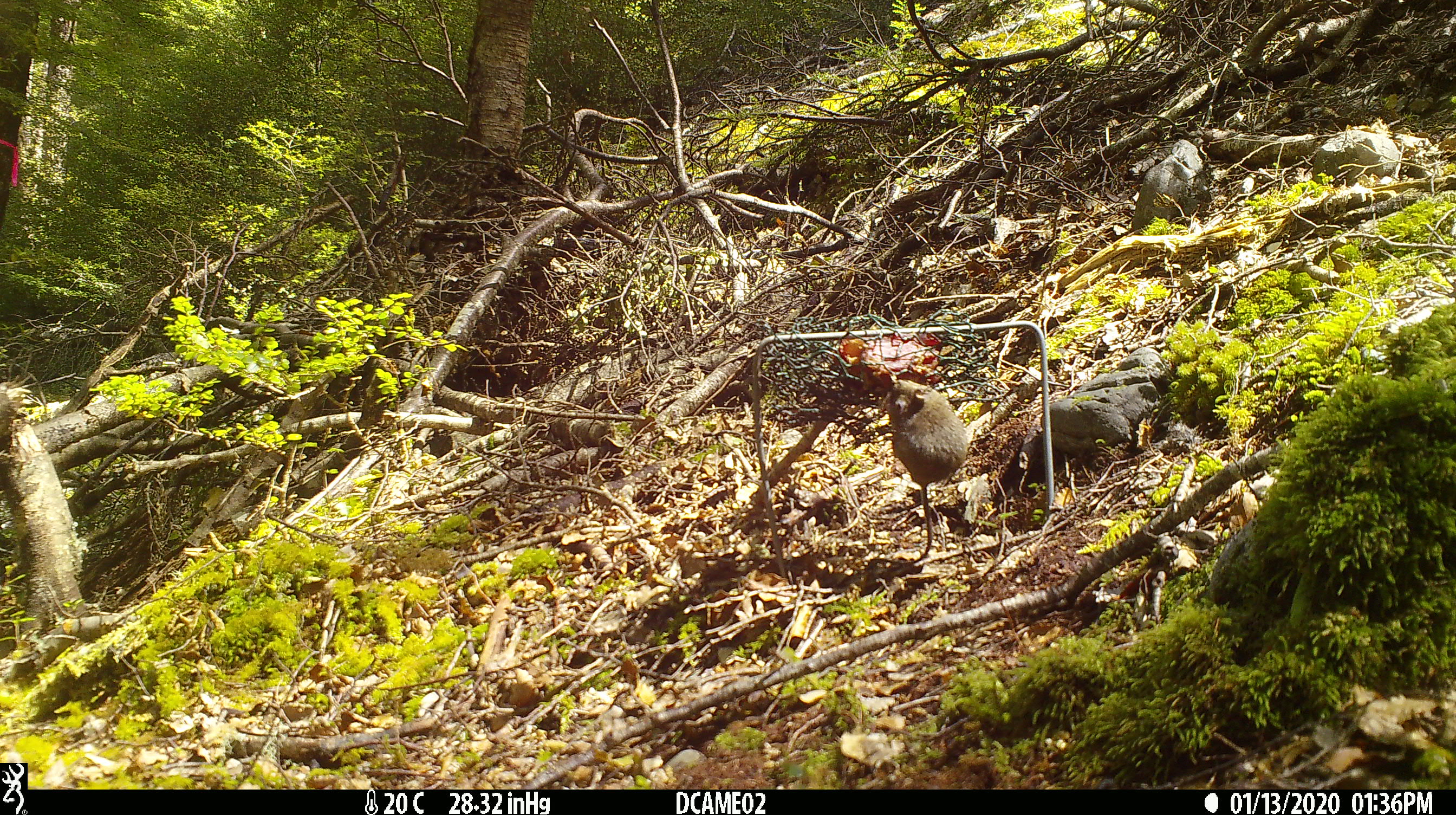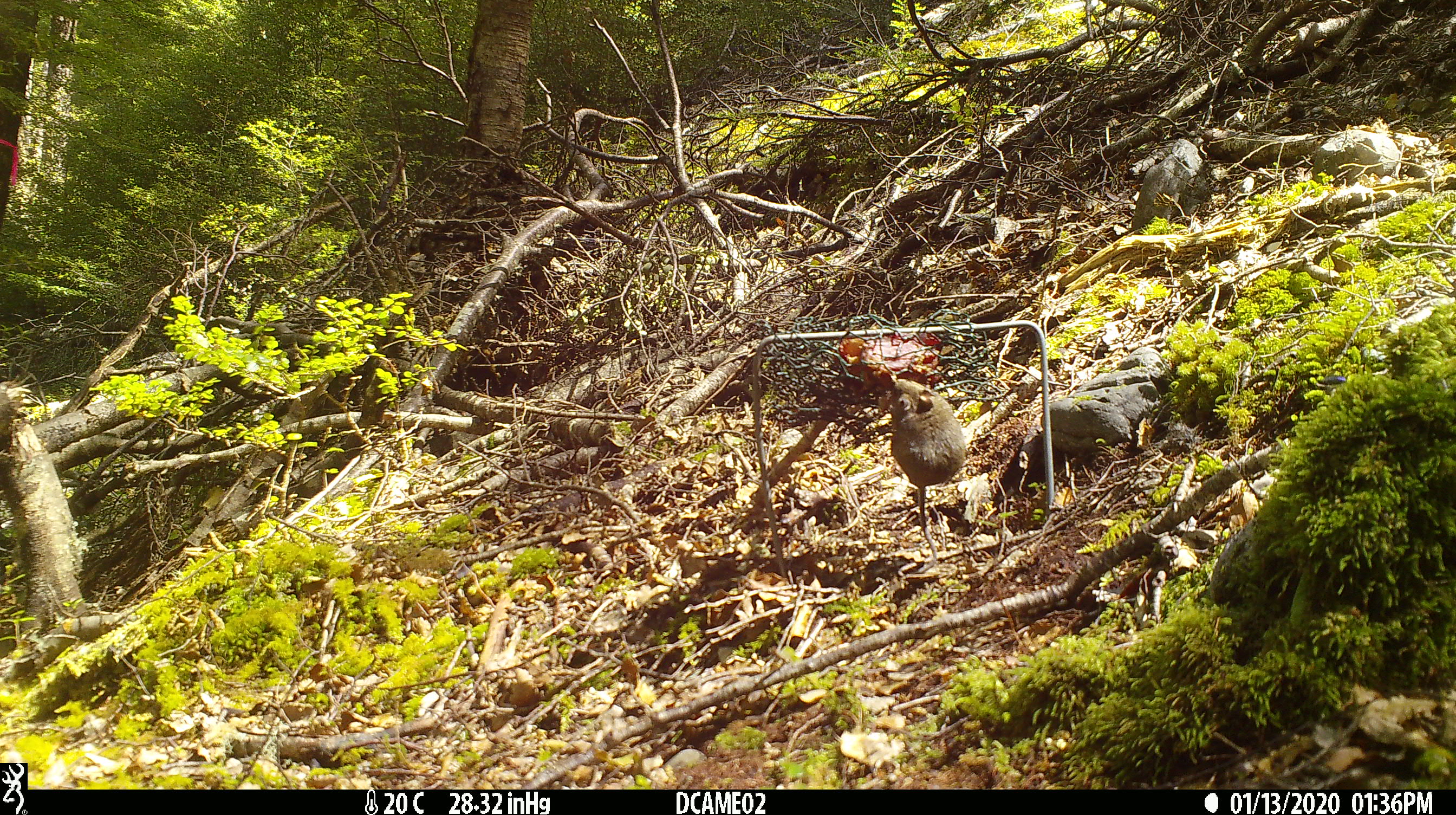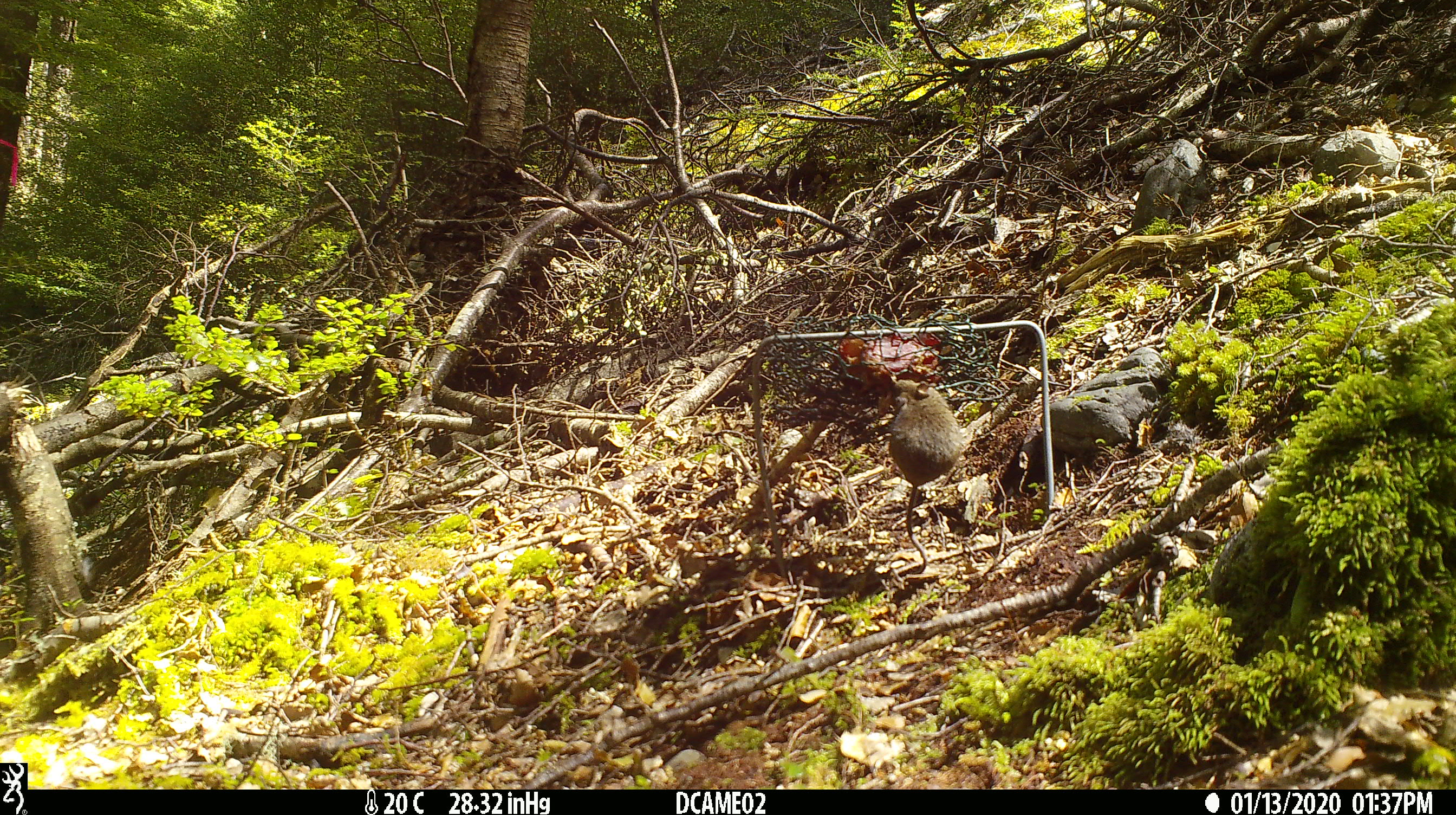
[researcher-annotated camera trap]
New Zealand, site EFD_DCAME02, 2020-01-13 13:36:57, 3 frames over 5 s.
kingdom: Animalia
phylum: Chordata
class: Mammalia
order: Rodentia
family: Muridae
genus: Mus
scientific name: Mus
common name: mouse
Mouse (Mus).